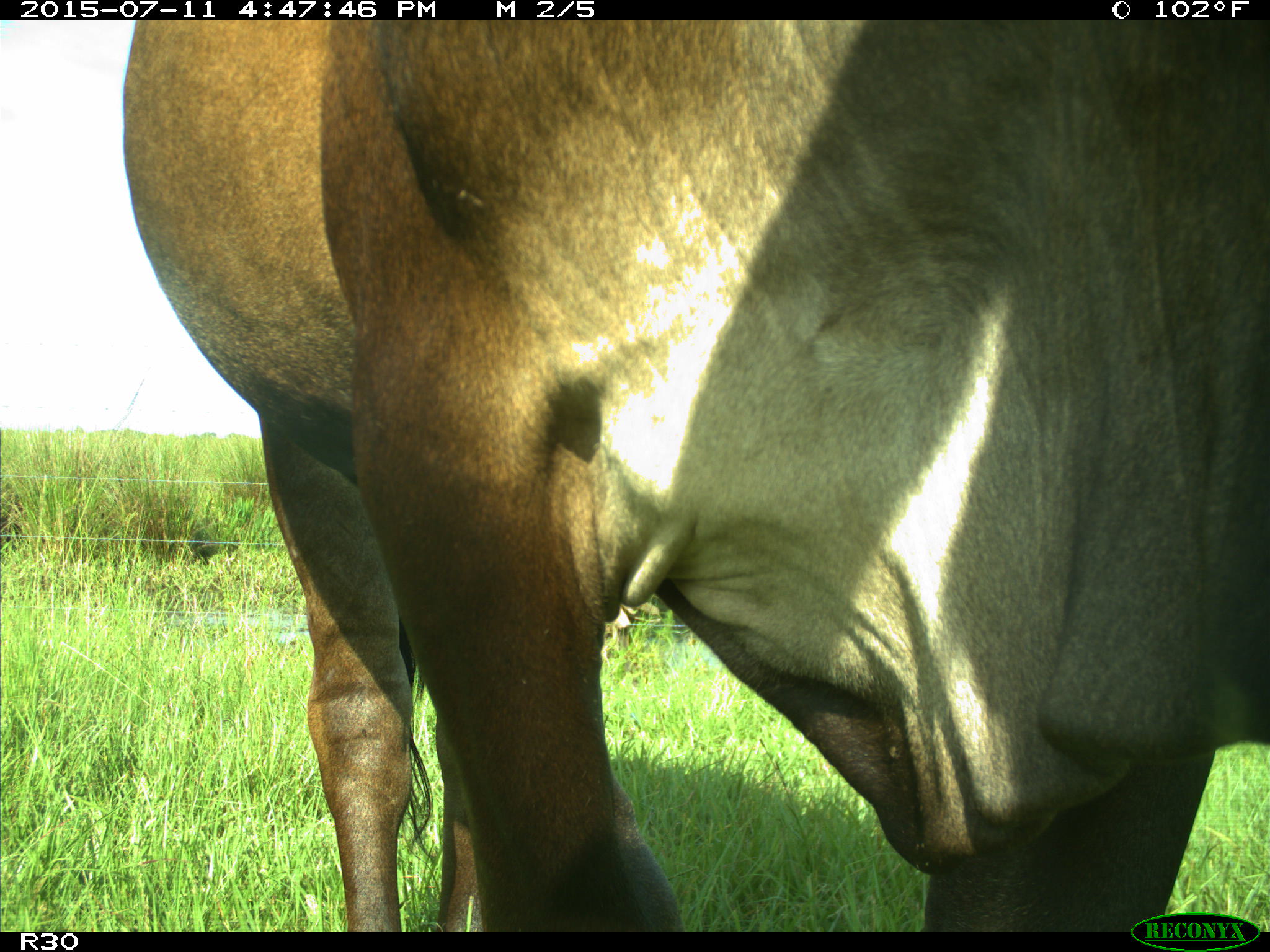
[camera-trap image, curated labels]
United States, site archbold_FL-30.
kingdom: Animalia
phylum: Chordata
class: Mammalia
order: Artiodactyla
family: Bovidae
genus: Bos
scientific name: Bos taurus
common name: domestic cow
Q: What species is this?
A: Bos taurus (domestic cow).